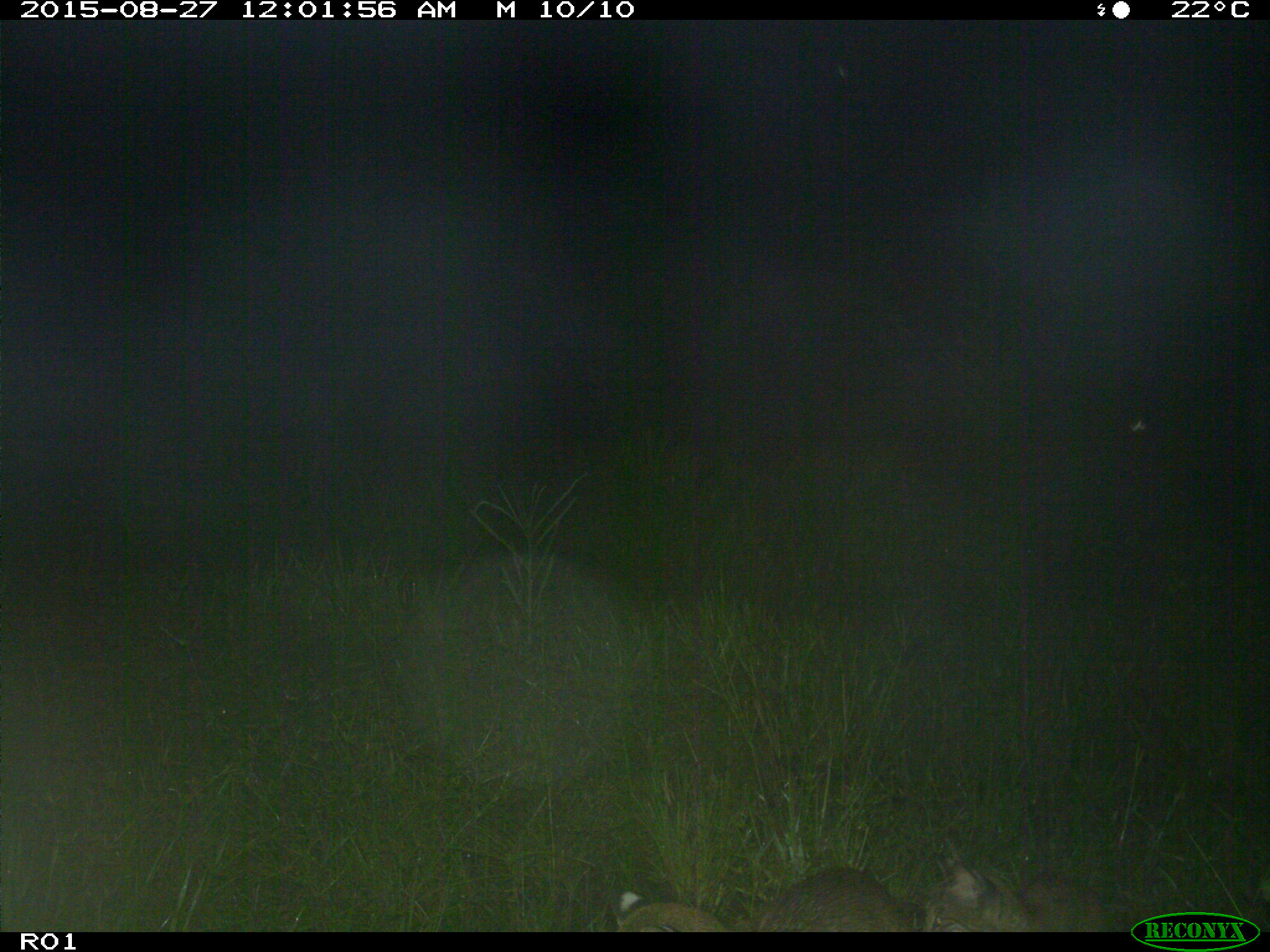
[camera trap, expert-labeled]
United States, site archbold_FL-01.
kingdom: Animalia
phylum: Chordata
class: Mammalia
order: Carnivora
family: Felidae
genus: Lynx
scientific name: Lynx rufus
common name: bobcat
Lynx rufus (bobcat).